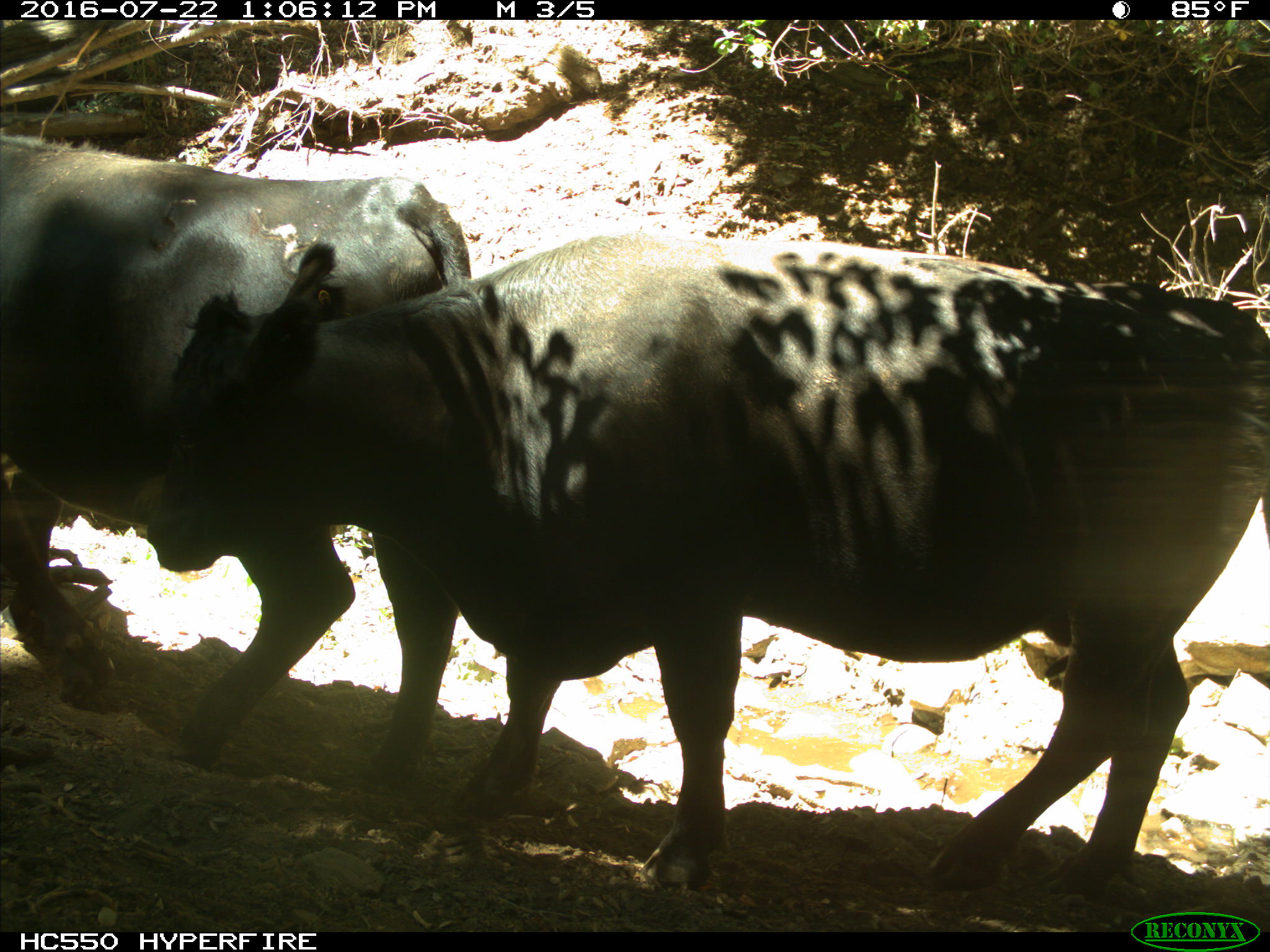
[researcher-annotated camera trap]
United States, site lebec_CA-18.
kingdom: Animalia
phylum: Chordata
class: Mammalia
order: Artiodactyla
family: Bovidae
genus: Bos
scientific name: Bos taurus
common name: domestic cow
Bos taurus (domestic cow).